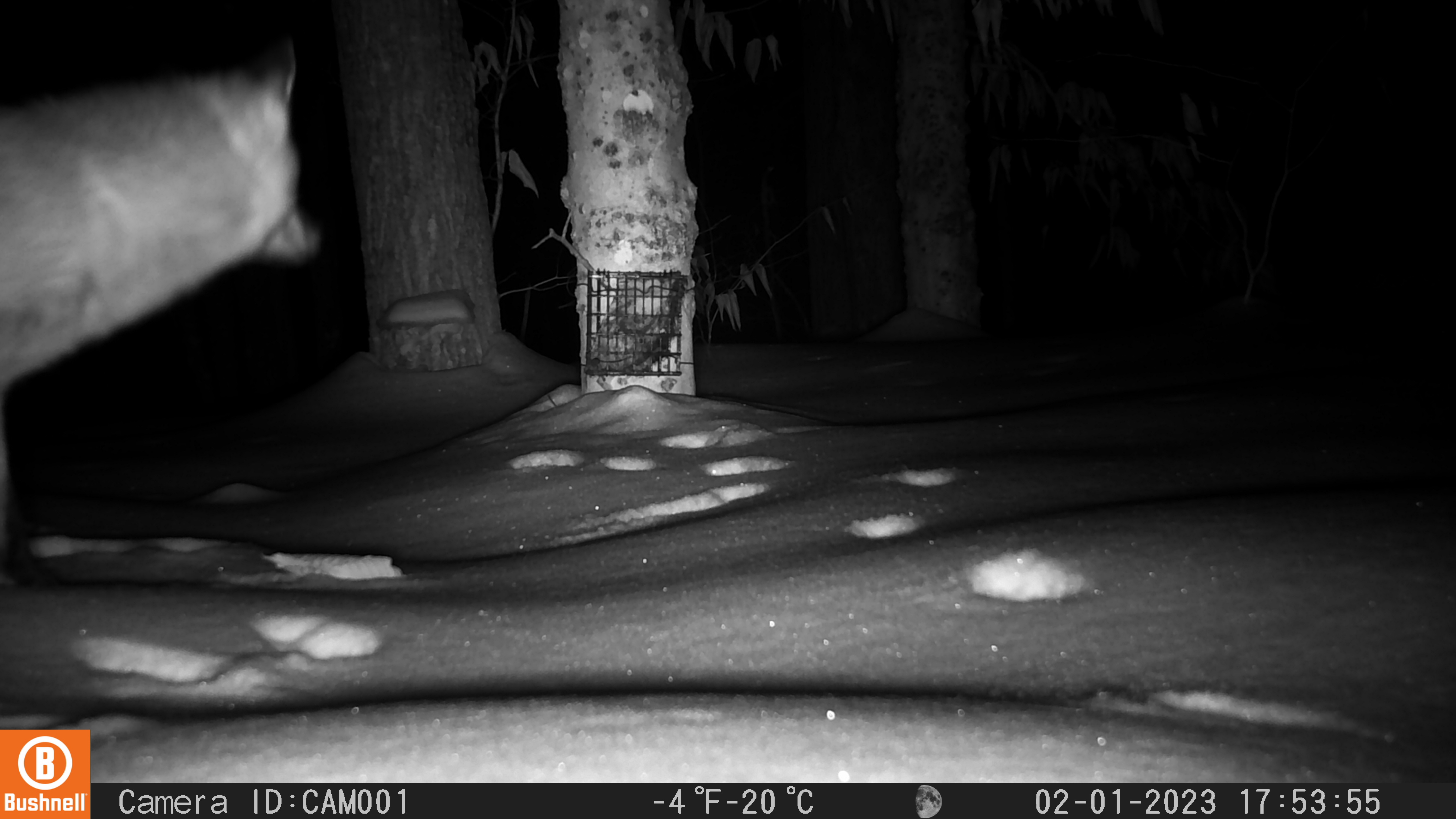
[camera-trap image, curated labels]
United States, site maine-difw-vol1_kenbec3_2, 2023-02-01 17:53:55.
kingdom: Animalia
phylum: Chordata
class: Mammalia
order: Carnivora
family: Canidae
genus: Vulpes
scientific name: Vulpes vulpes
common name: red fox